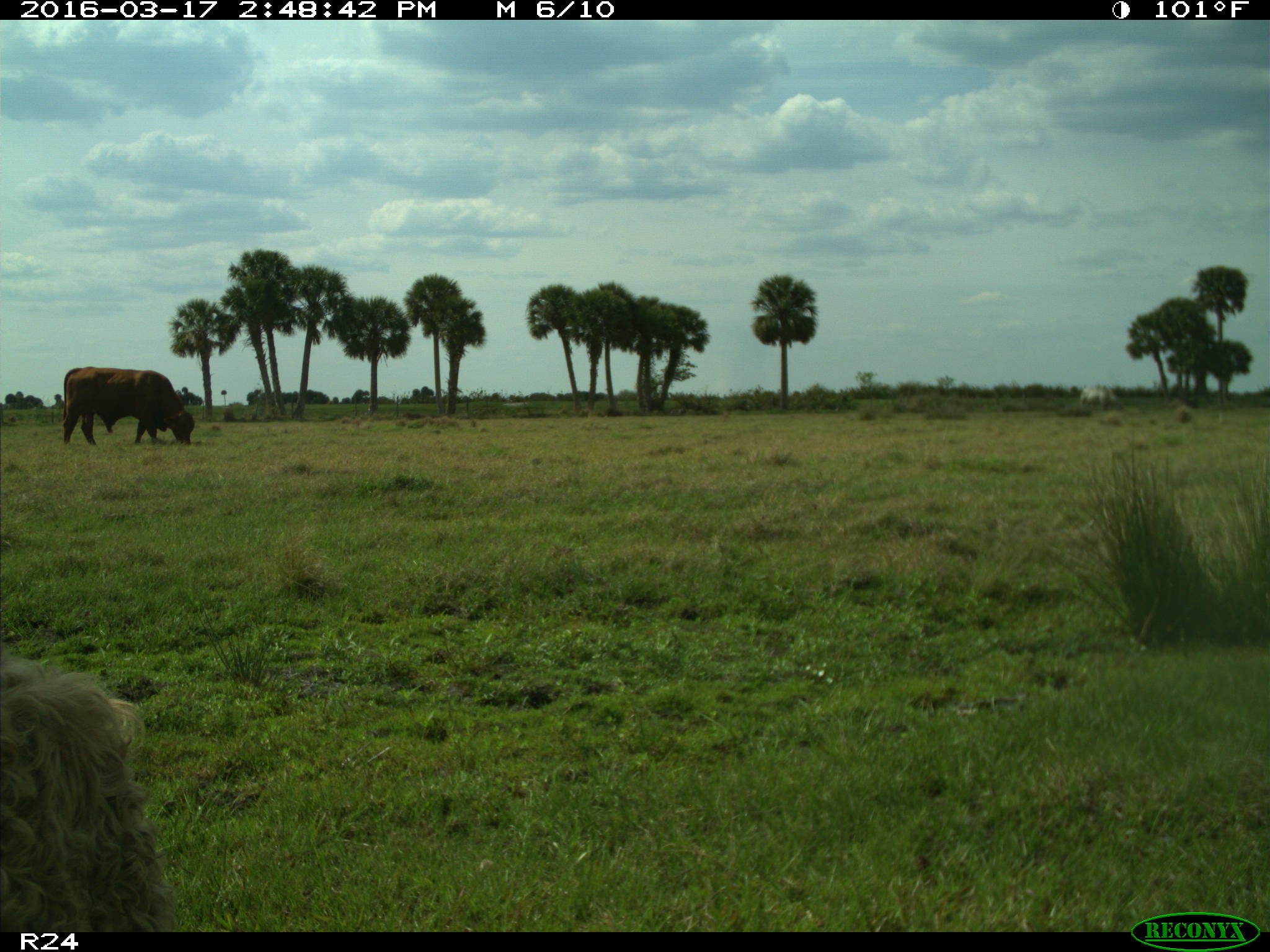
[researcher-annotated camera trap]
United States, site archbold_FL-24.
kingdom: Animalia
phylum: Chordata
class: Mammalia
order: Artiodactyla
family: Bovidae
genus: Bos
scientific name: Bos taurus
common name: domestic cow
Bos taurus (domestic cow).